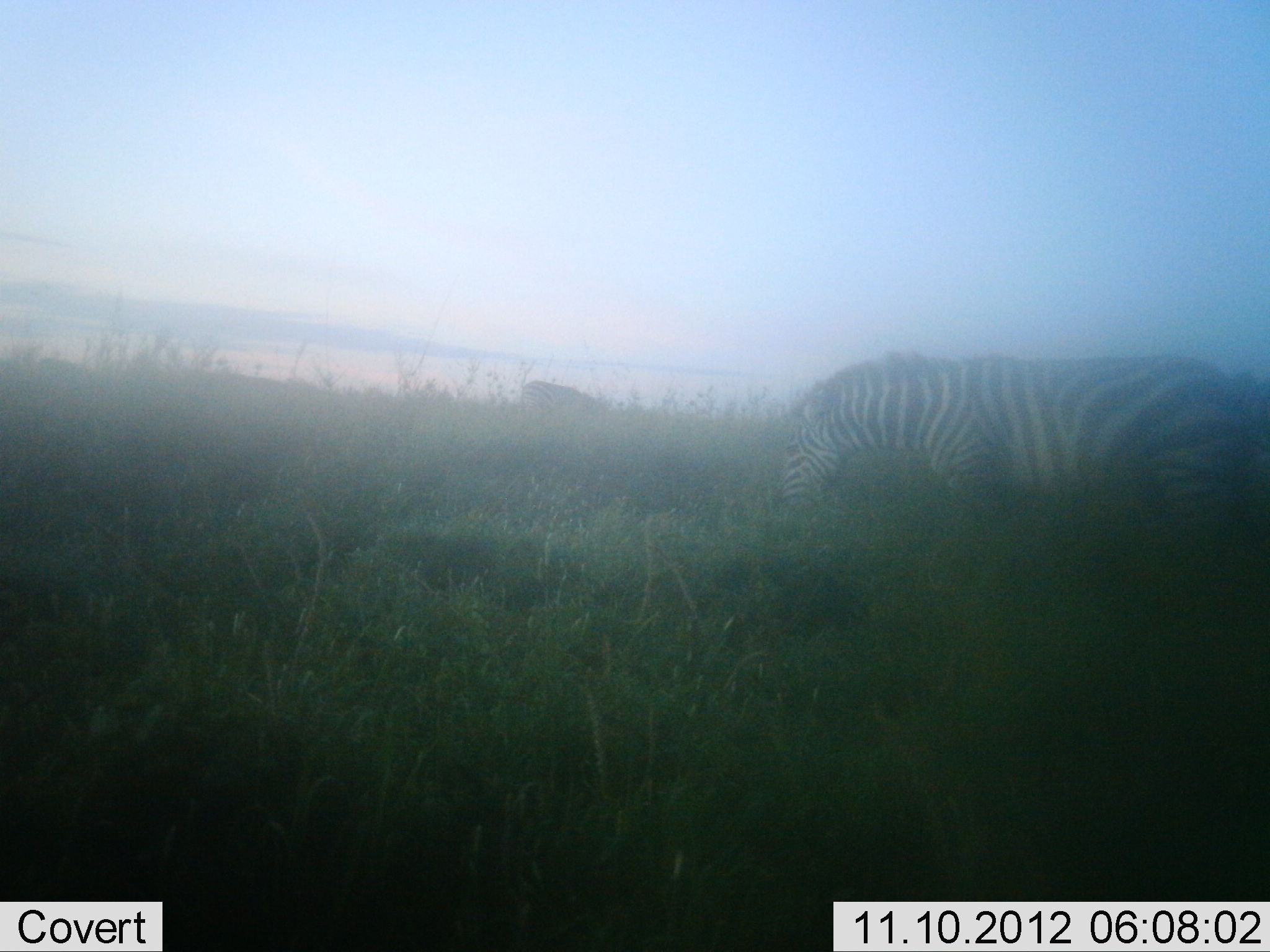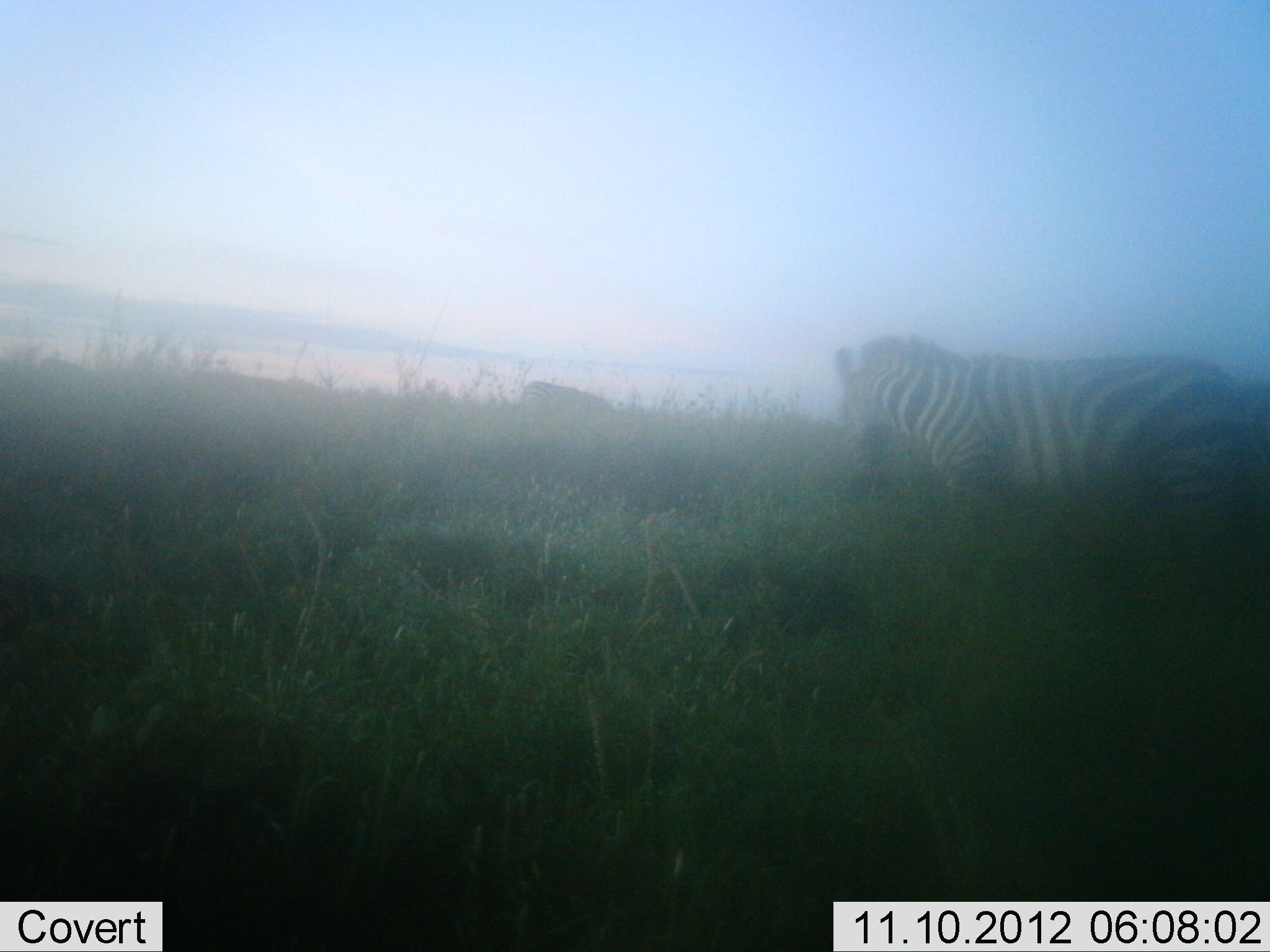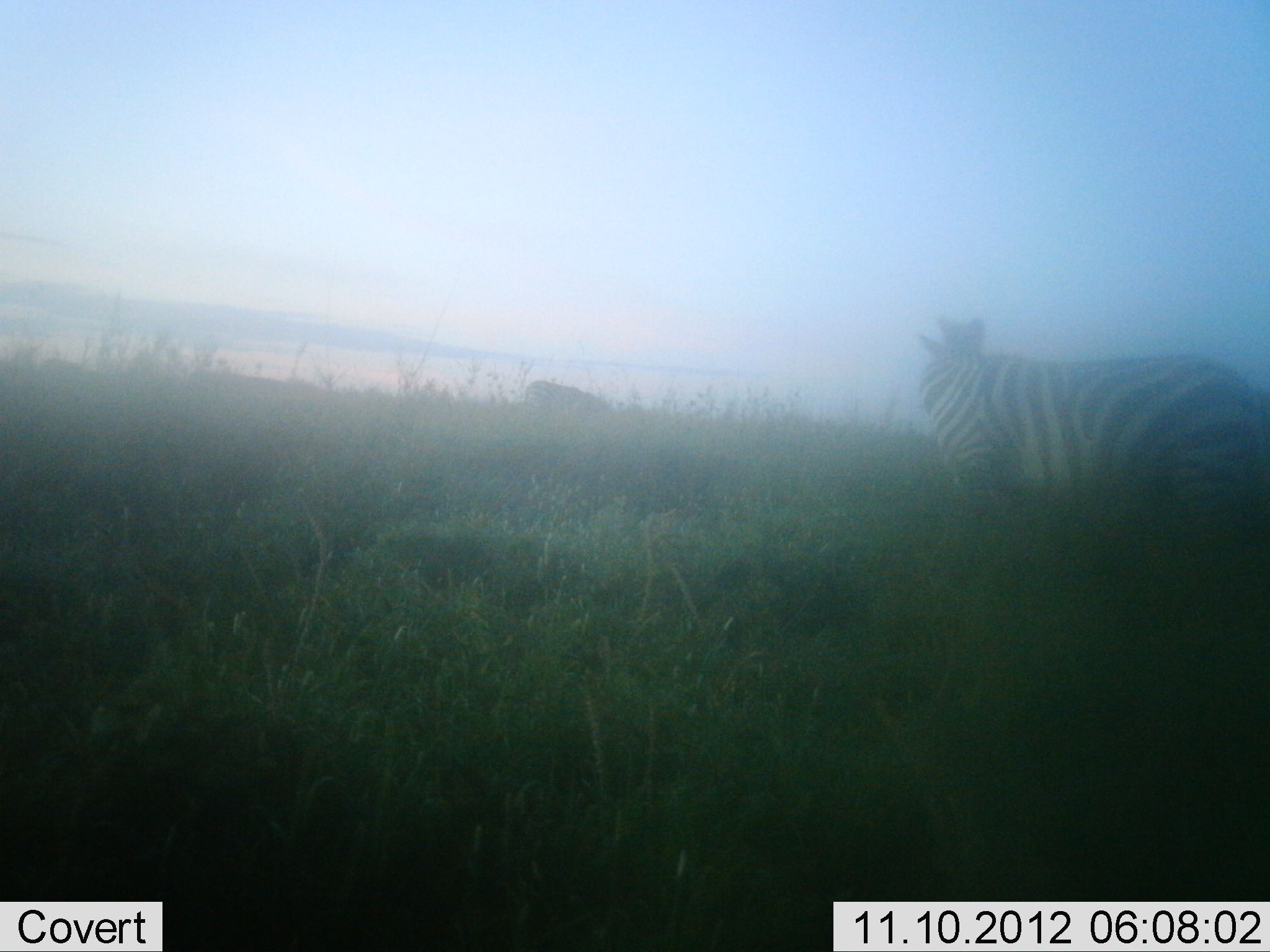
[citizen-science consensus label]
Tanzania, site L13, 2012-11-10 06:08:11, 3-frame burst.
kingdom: Animalia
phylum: Chordata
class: Mammalia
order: Perissodactyla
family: Equidae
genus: Equus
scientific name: Equus quagga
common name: plains zebra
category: zebra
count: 2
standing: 30%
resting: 0%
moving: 0%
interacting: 0%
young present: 0%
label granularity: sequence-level